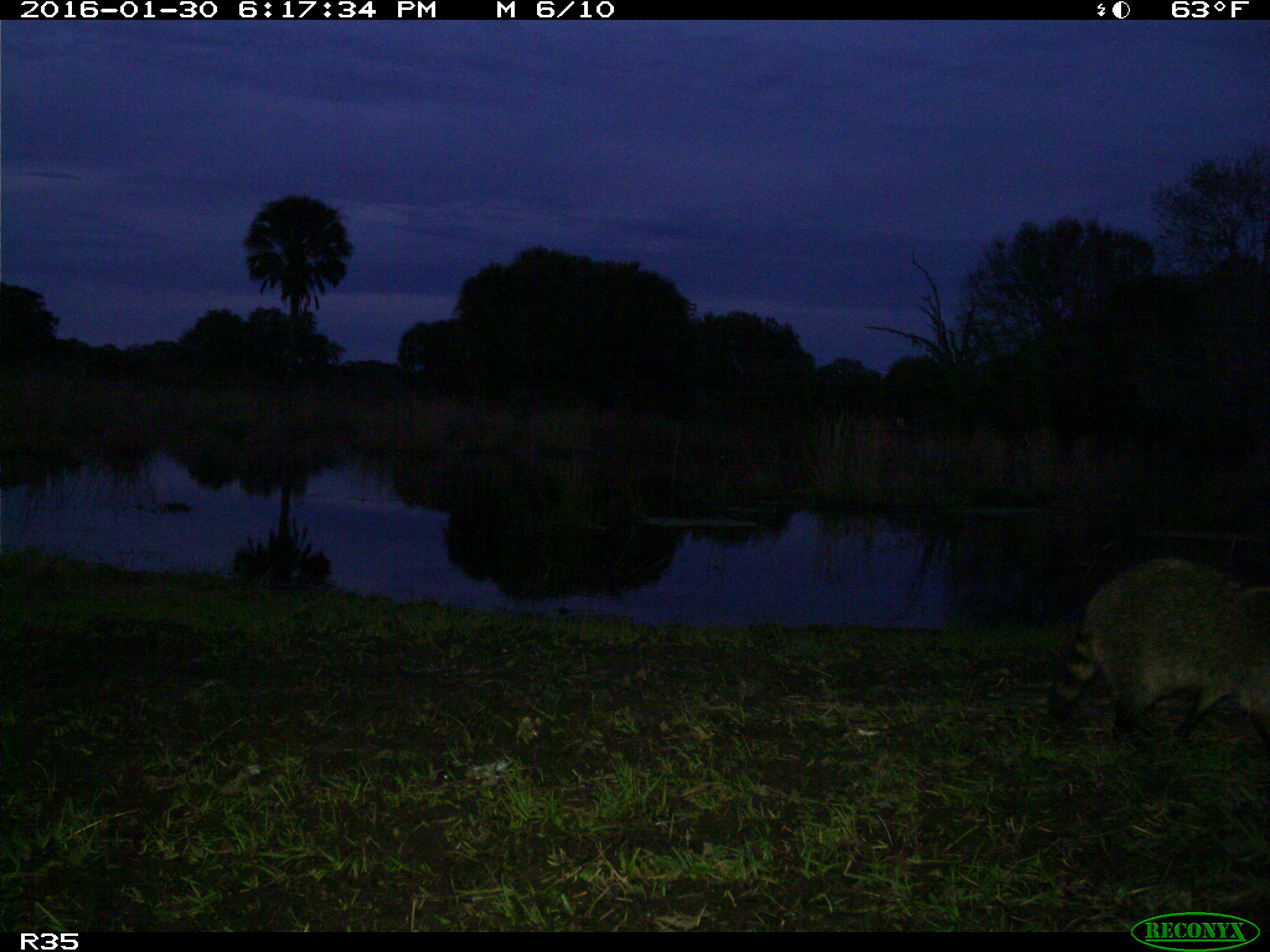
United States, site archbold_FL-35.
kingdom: Animalia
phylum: Chordata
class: Mammalia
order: Carnivora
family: Procyonidae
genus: Procyon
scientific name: Procyon lotor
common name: common raccoon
Procyon lotor (common raccoon).